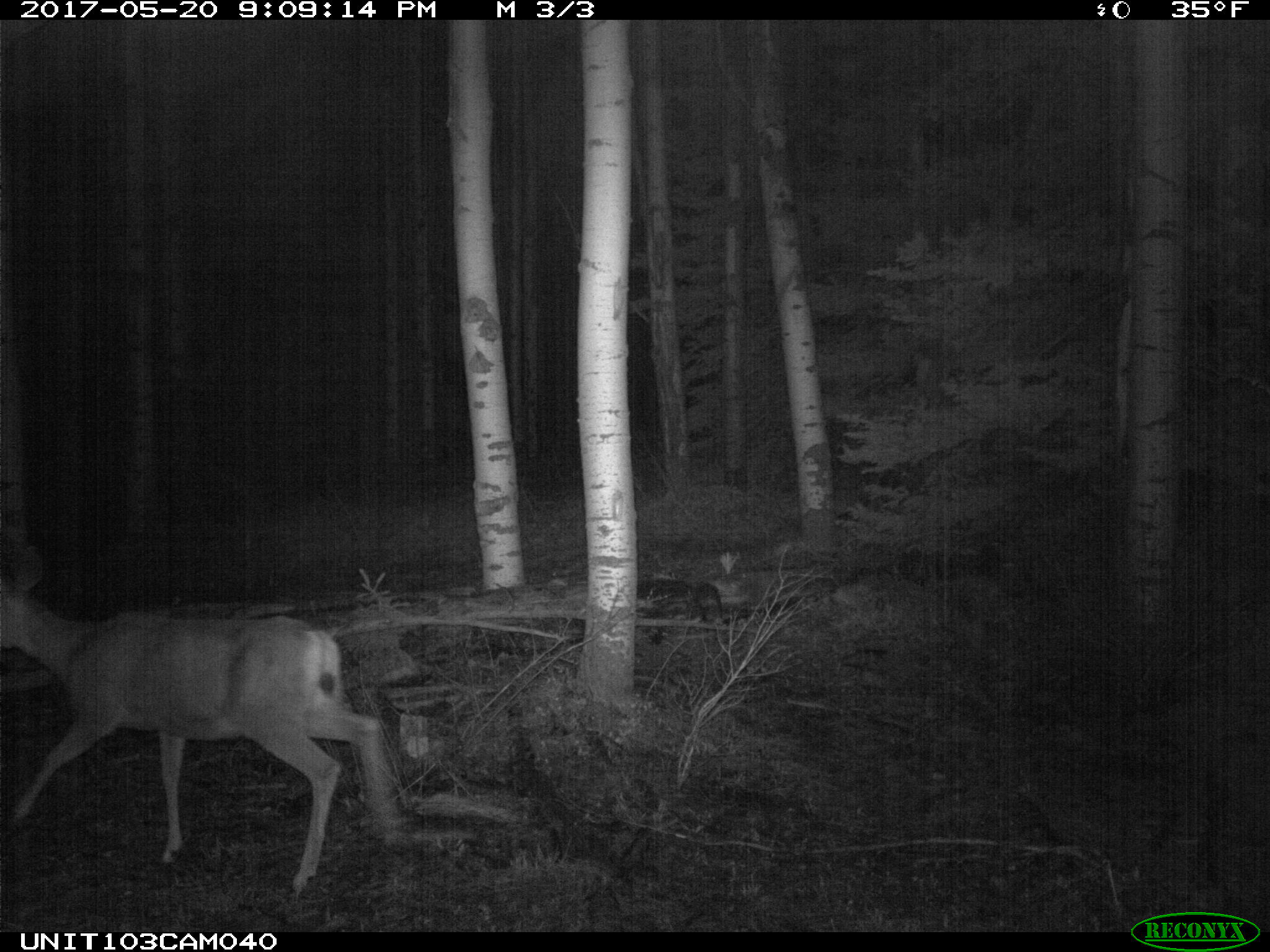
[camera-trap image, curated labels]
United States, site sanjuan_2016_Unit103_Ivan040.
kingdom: Animalia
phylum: Chordata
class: Mammalia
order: Artiodactyla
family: Cervidae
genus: Odocoileus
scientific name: Odocoileus hemionus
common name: mule deer